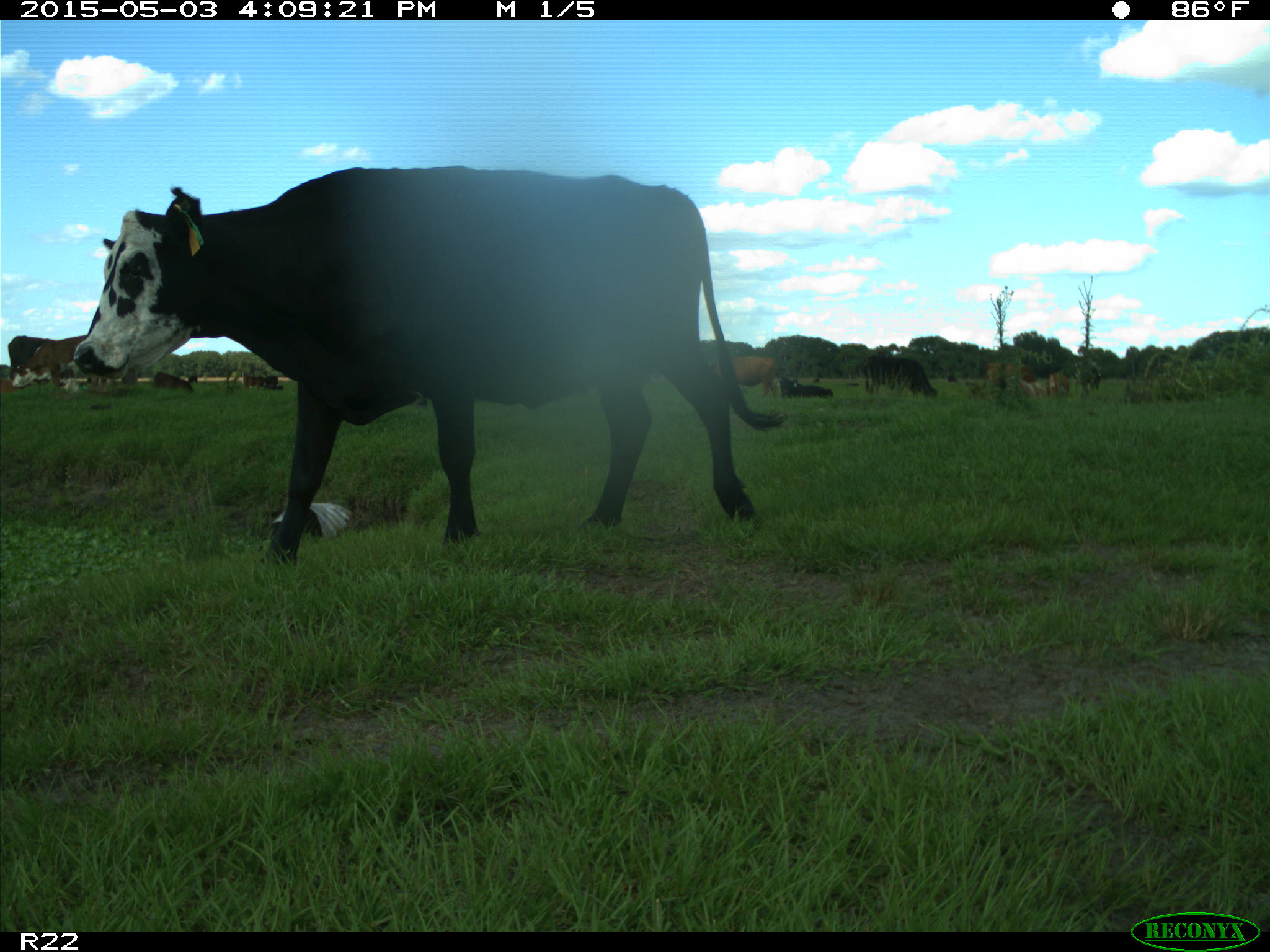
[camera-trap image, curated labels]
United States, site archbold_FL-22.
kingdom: Animalia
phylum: Chordata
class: Mammalia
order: Artiodactyla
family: Bovidae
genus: Bos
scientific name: Bos taurus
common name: domestic cow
Bos taurus (domestic cow).